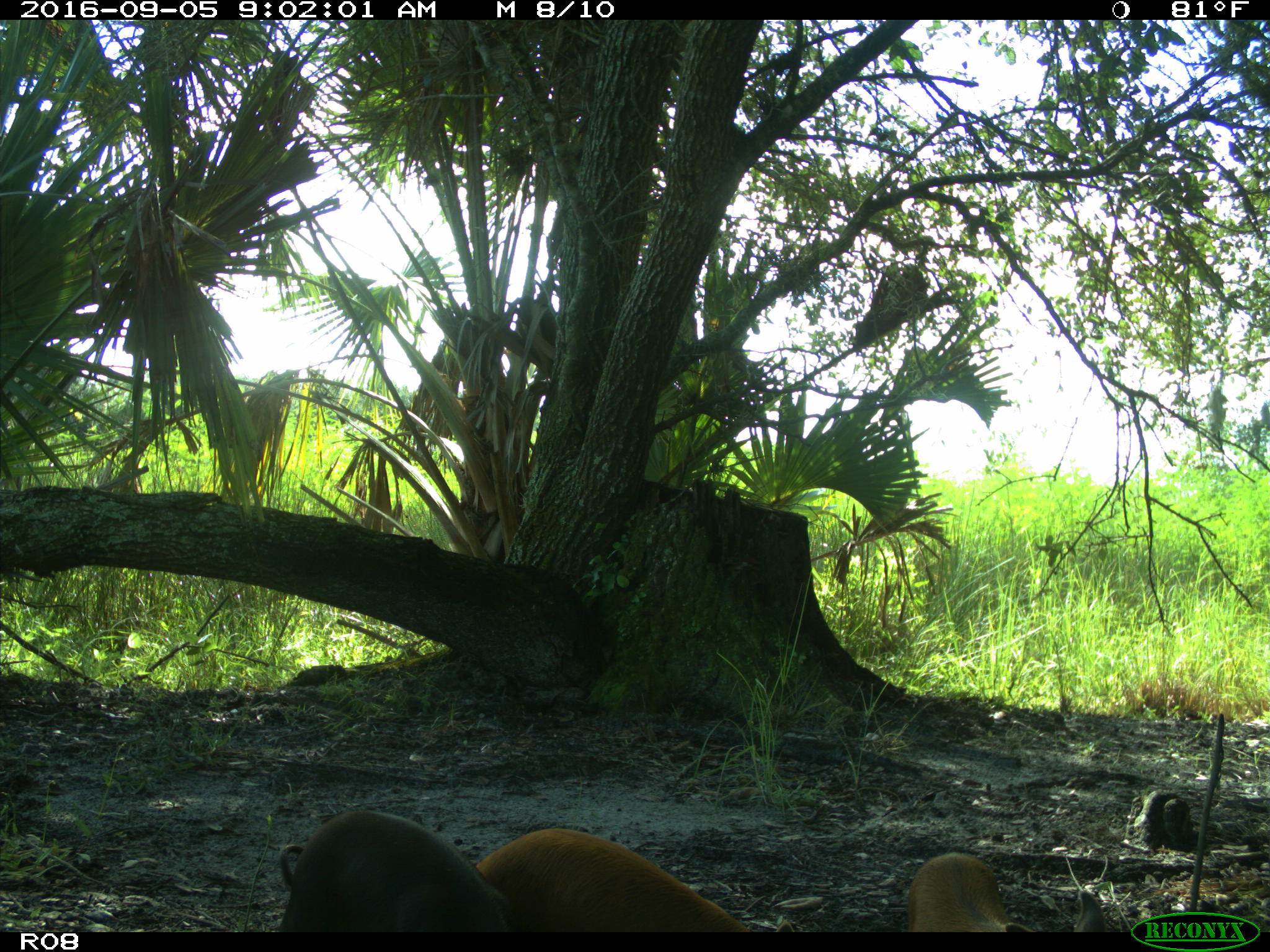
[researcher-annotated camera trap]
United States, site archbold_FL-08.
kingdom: Animalia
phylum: Chordata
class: Mammalia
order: Artiodactyla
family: Suidae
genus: Sus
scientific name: Sus scrofa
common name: wild boar